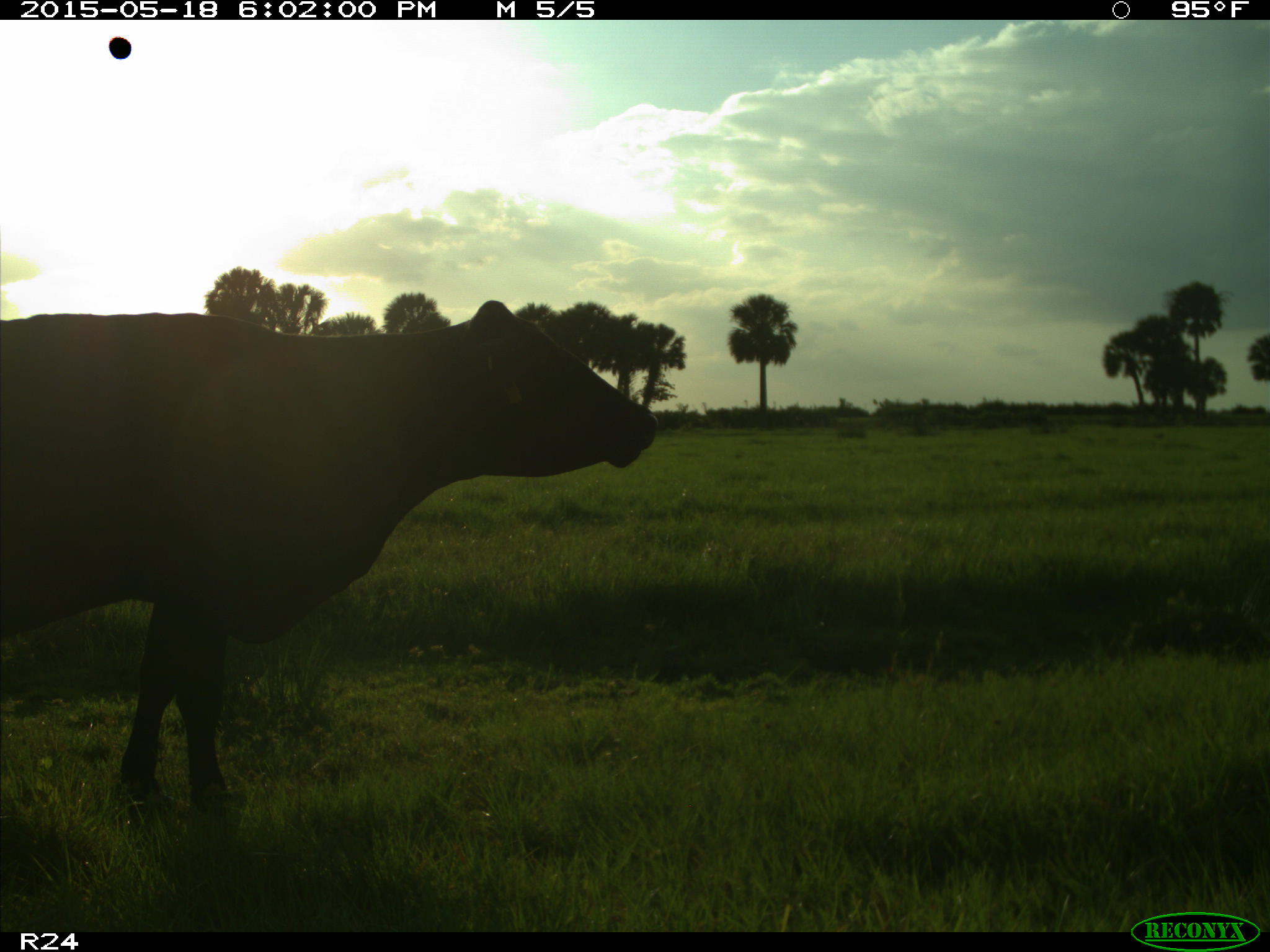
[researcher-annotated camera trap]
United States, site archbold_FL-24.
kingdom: Animalia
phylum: Chordata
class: Mammalia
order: Artiodactyla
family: Bovidae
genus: Bos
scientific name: Bos taurus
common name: domestic cow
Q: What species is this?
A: Bos taurus (domestic cow).